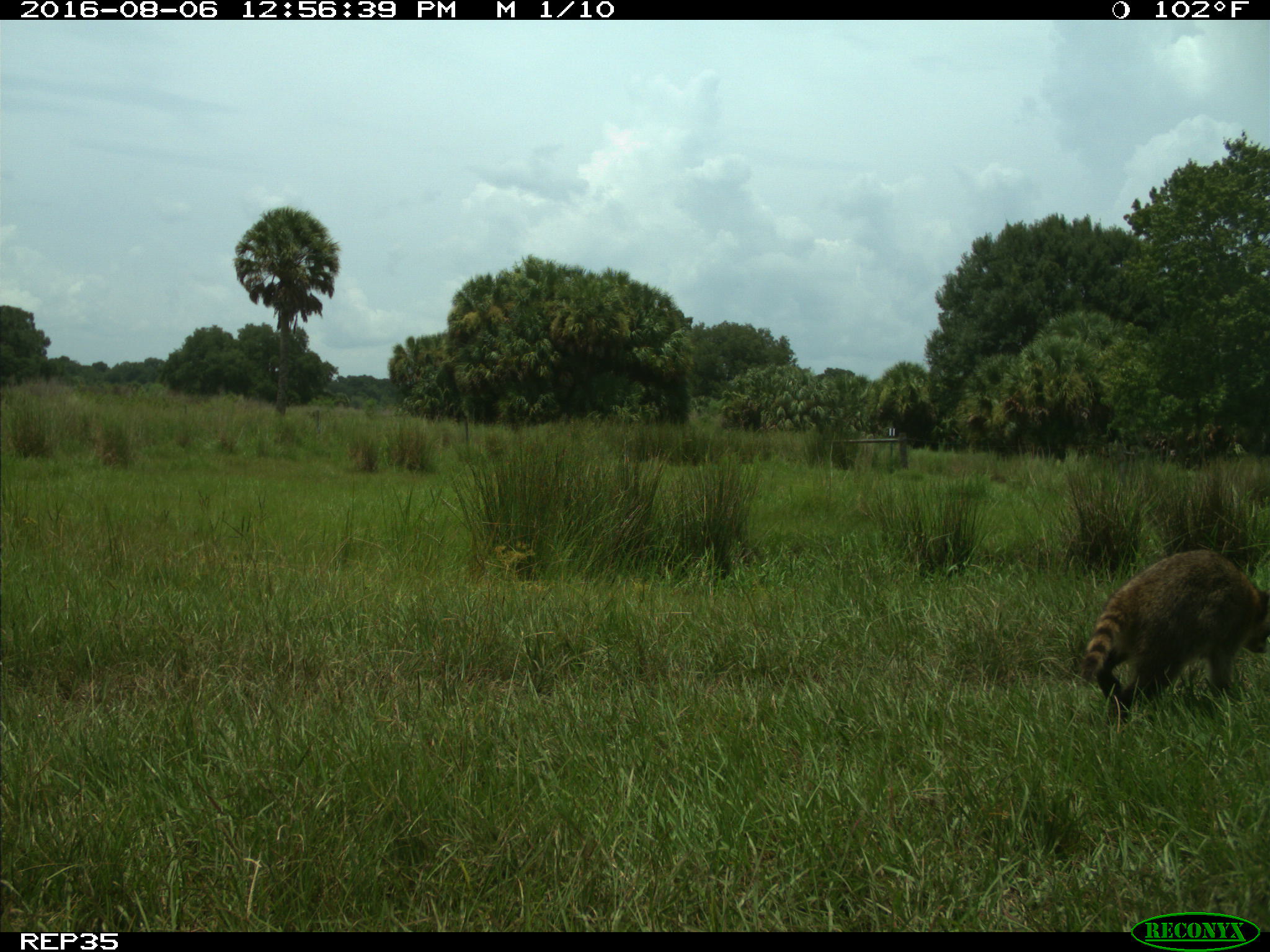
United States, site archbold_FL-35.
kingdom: Animalia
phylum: Chordata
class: Mammalia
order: Carnivora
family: Procyonidae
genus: Procyon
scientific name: Procyon lotor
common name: common raccoon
Procyon lotor (common raccoon).